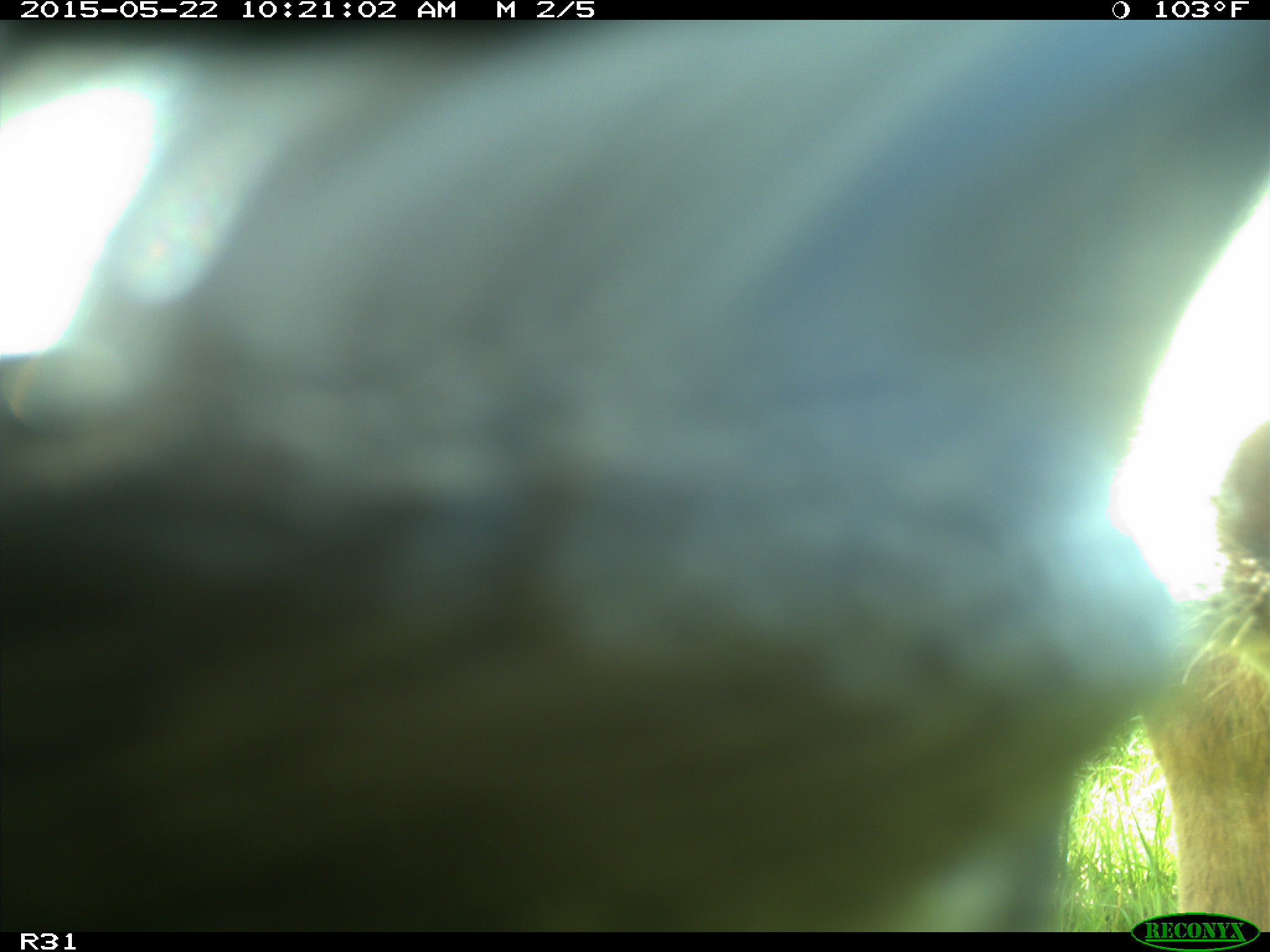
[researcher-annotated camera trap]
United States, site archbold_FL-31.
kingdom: Animalia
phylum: Chordata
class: Mammalia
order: Artiodactyla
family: Bovidae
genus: Bos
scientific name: Bos taurus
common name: domestic cow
Bos taurus (domestic cow).